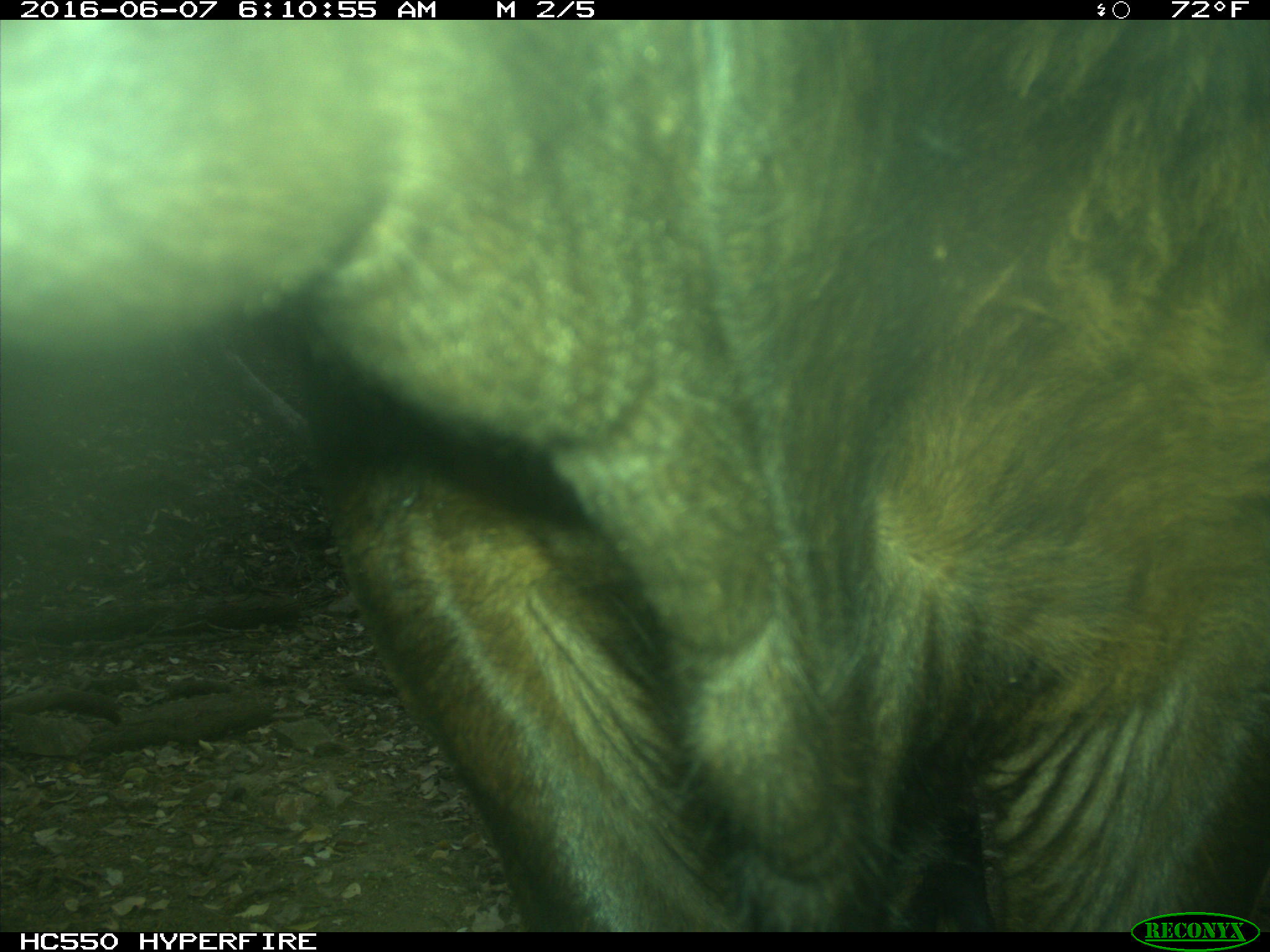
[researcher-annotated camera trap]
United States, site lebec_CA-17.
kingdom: Animalia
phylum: Chordata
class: Mammalia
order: Artiodactyla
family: Bovidae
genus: Bos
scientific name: Bos taurus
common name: domestic cow